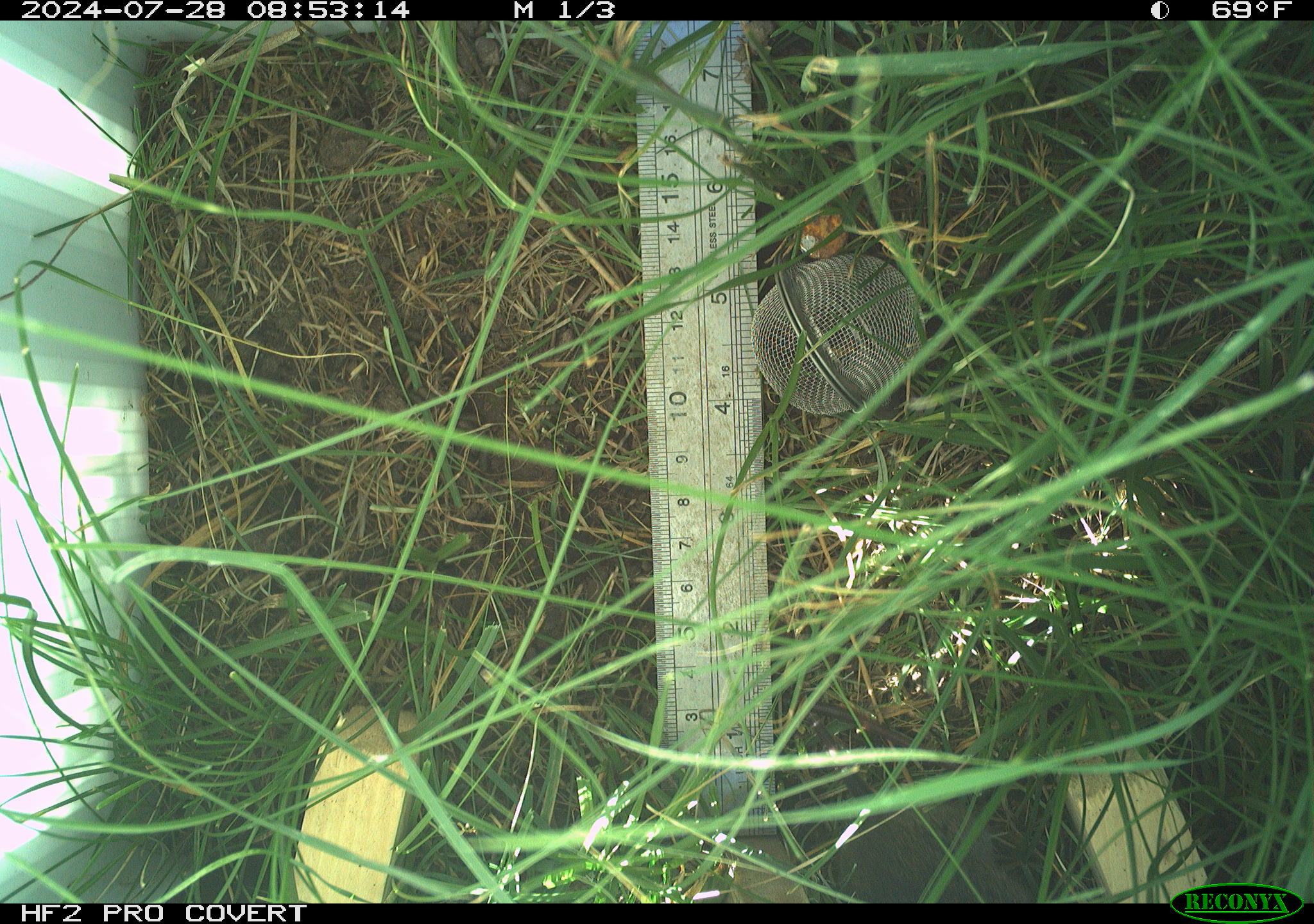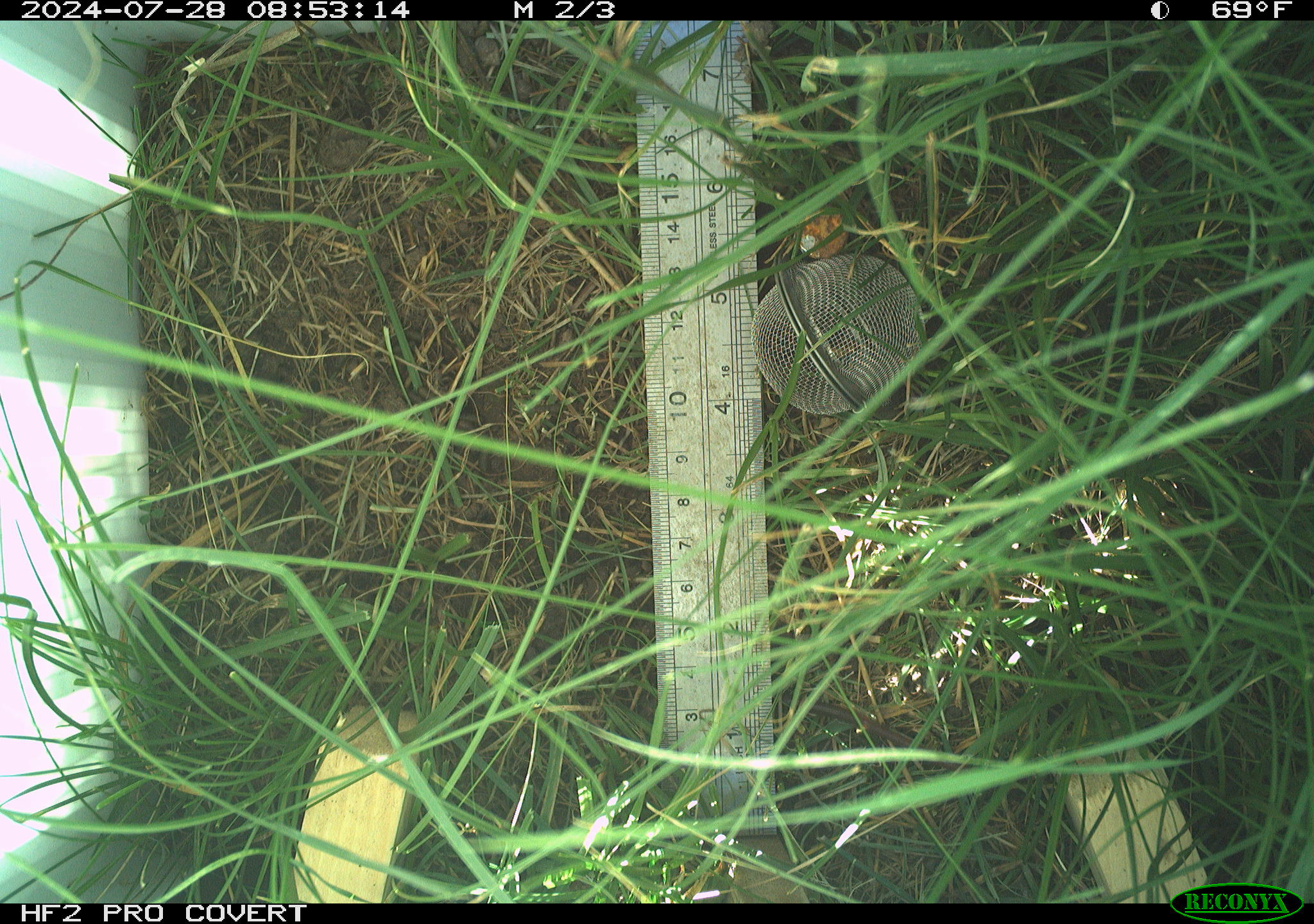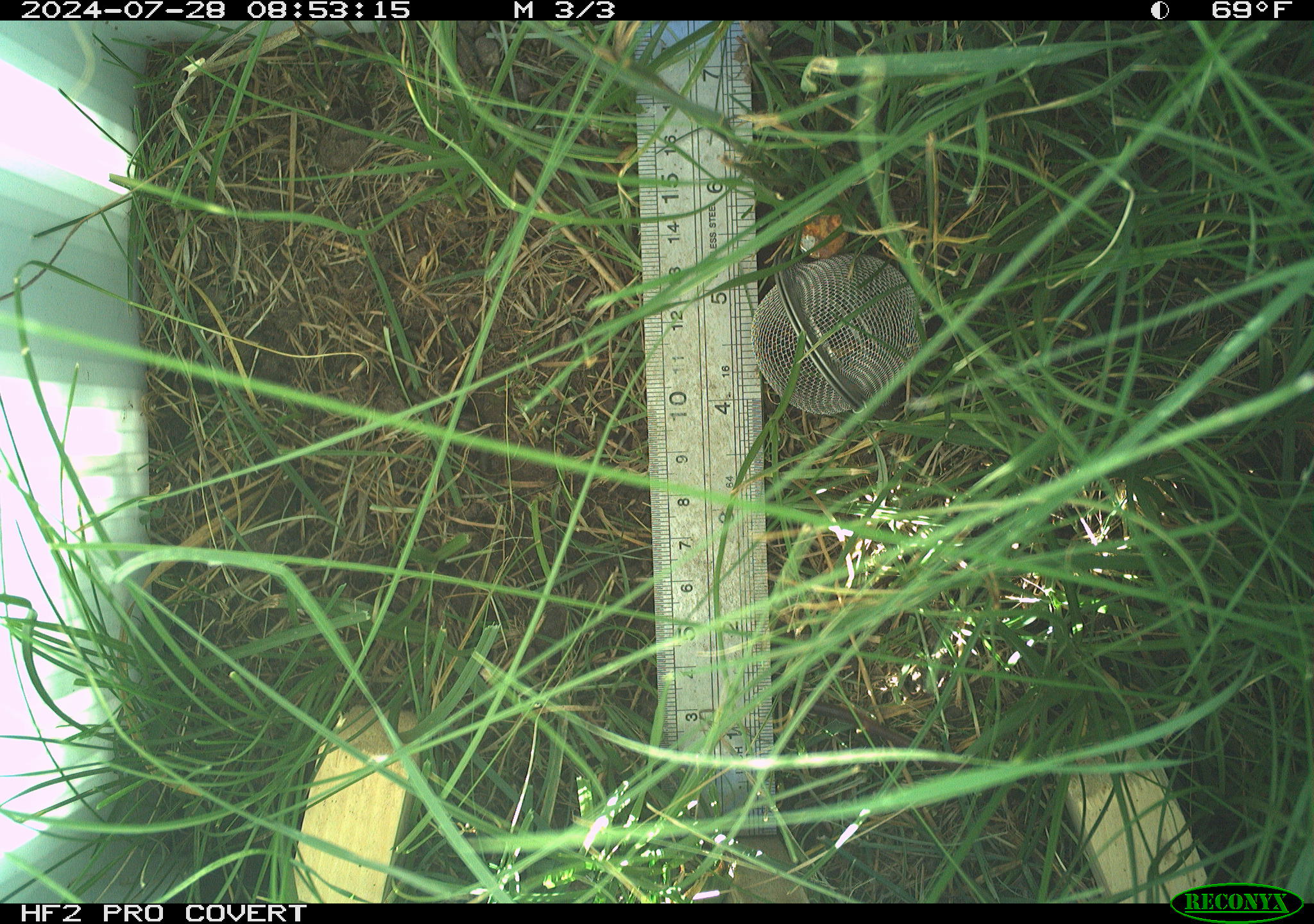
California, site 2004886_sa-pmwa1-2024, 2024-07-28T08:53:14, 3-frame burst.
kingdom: Animalia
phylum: Chordata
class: Mammalia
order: Rodentia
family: Cricetidae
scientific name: Arvicolinae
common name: voles, lemmings, and muskrats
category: arvicolinae subfamily